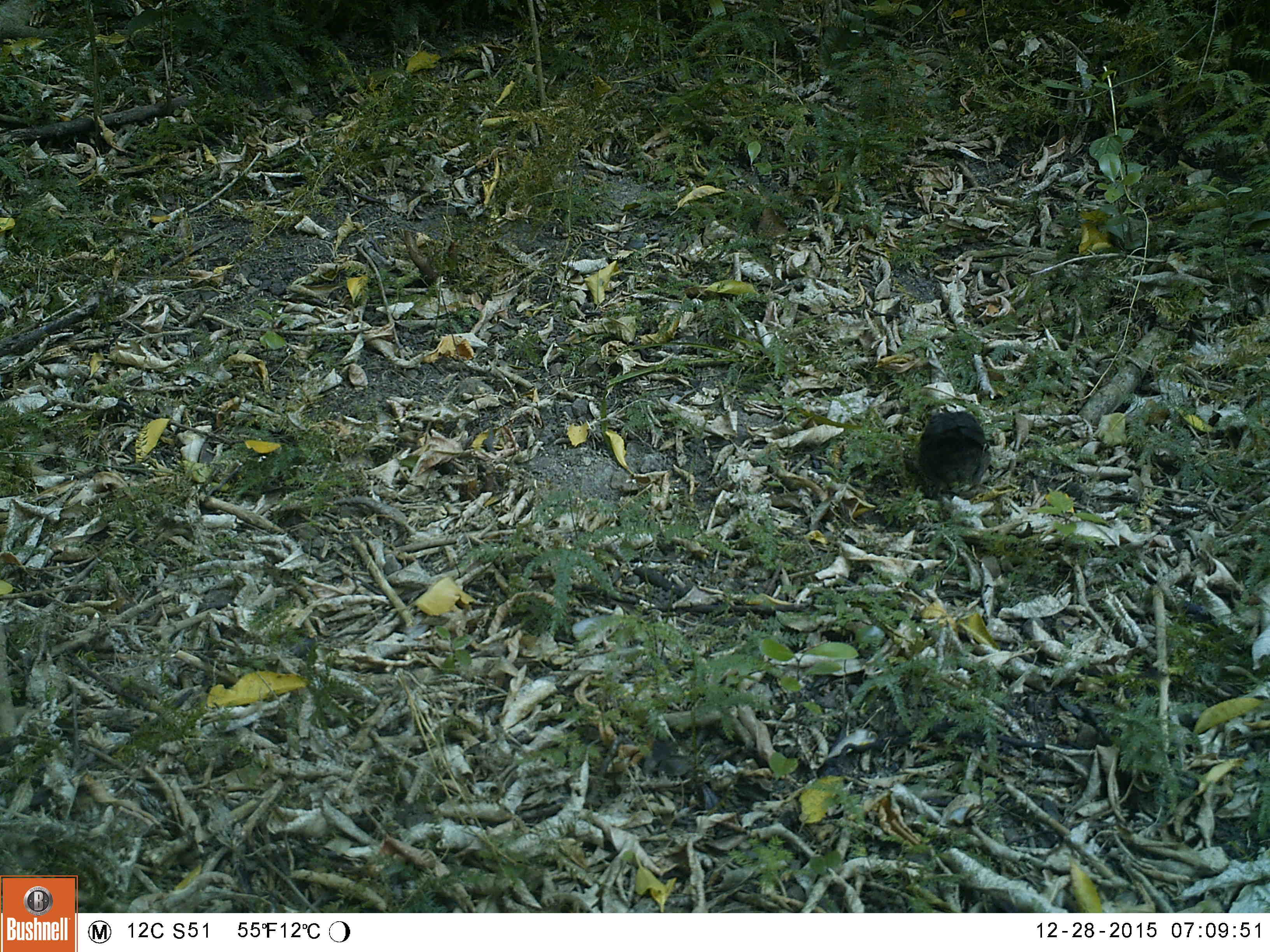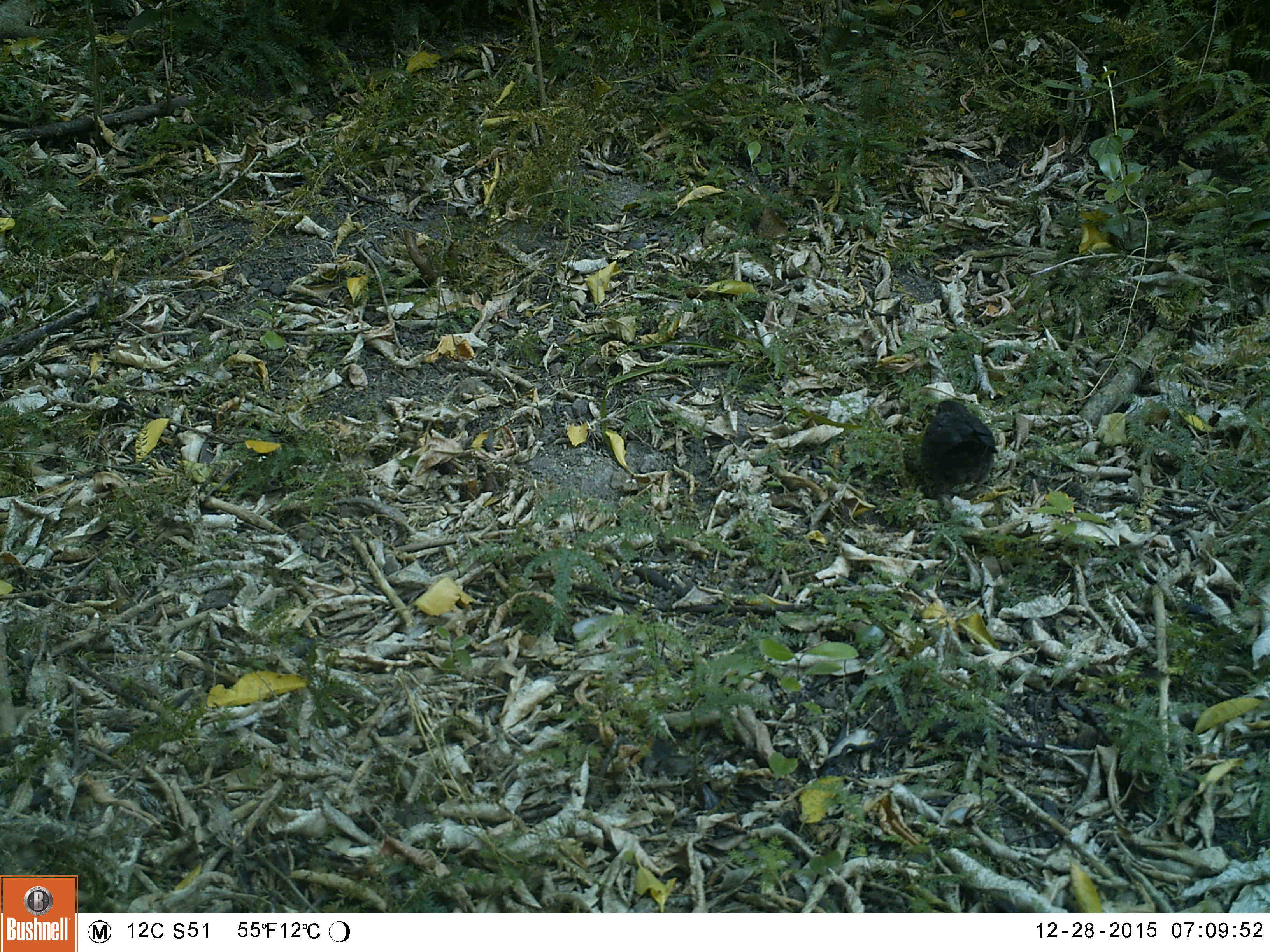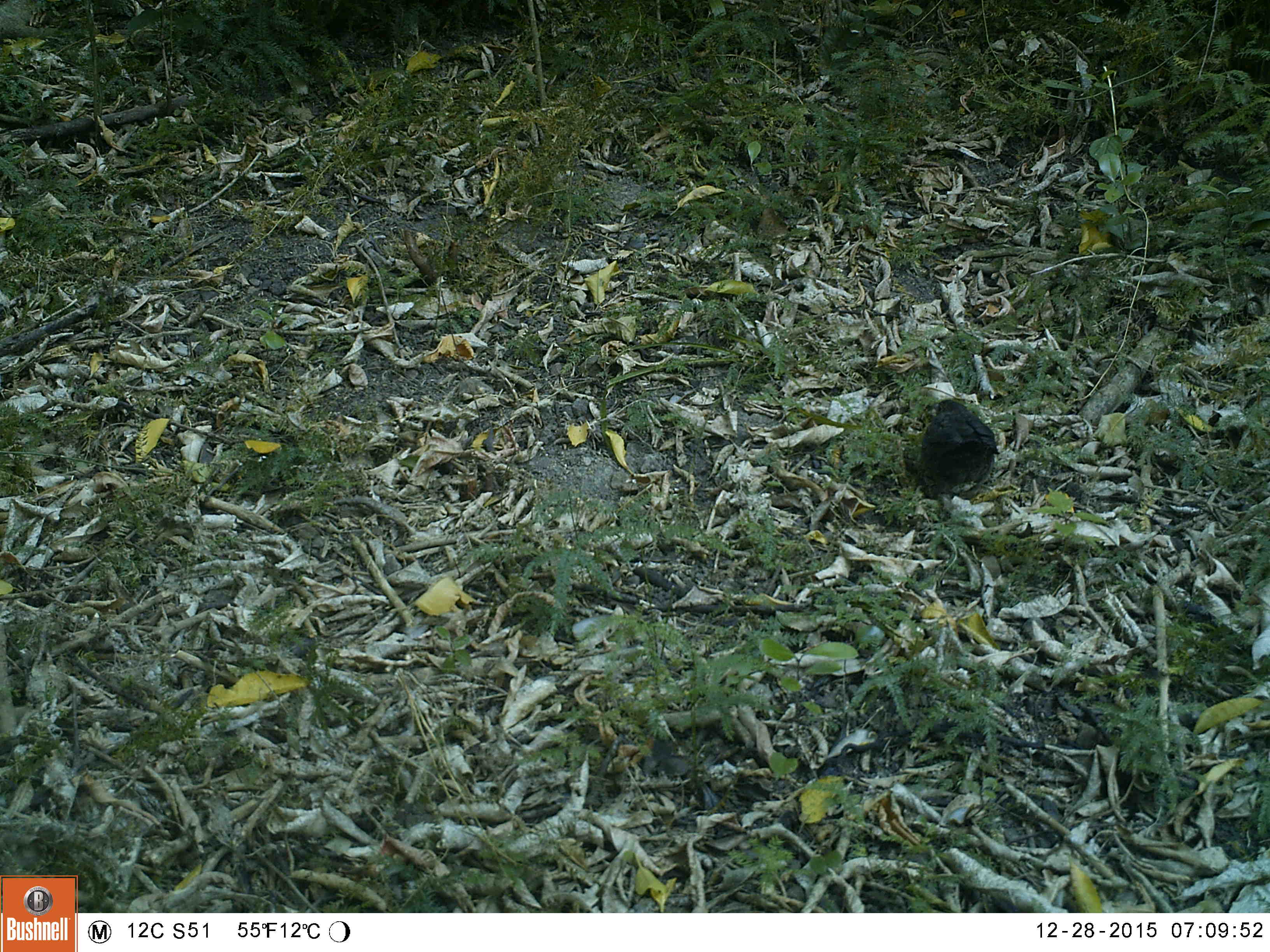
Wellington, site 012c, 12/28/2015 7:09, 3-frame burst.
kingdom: Animalia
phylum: Chordata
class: Aves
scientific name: Aves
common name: bird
Bird (Aves).